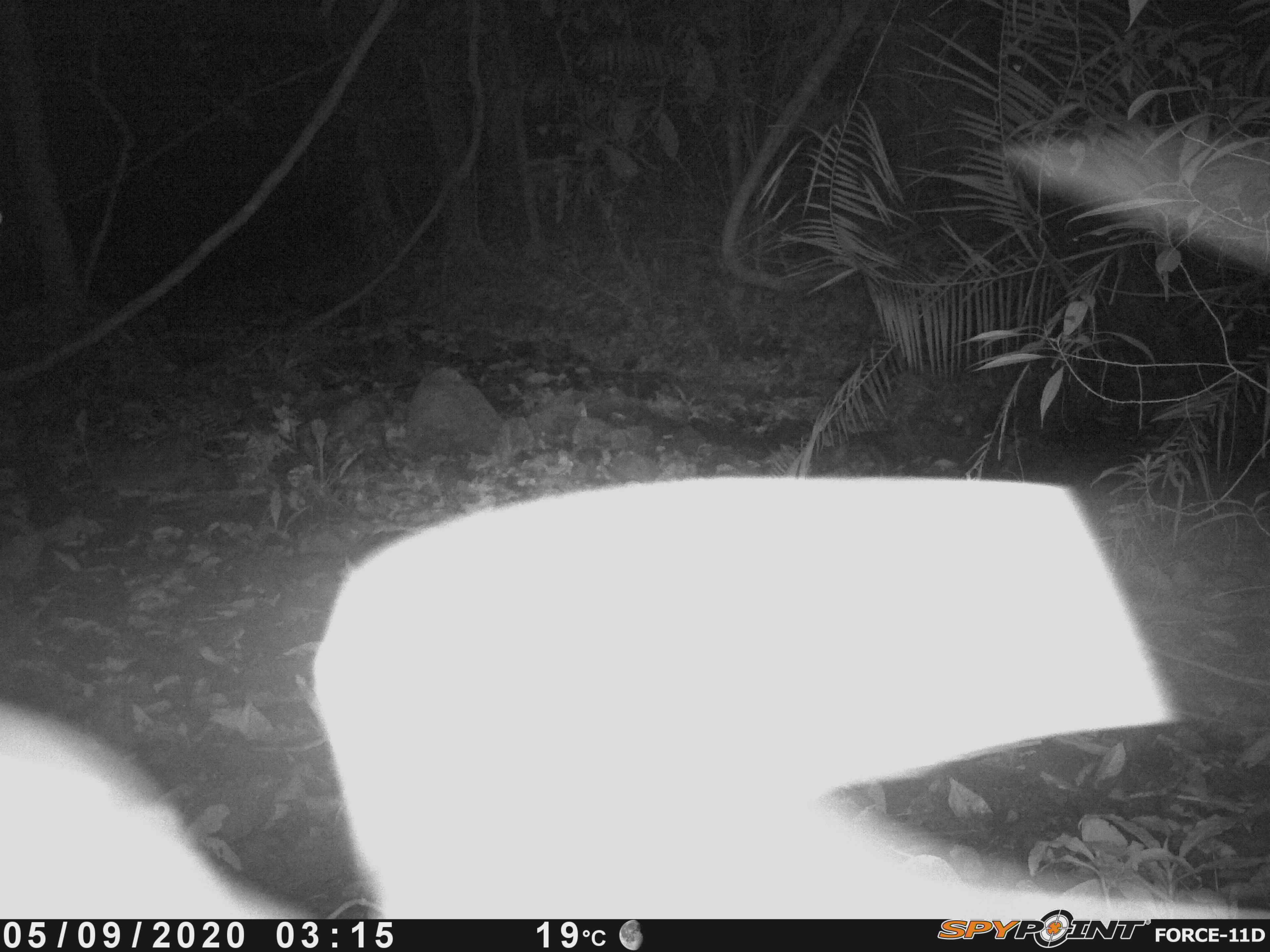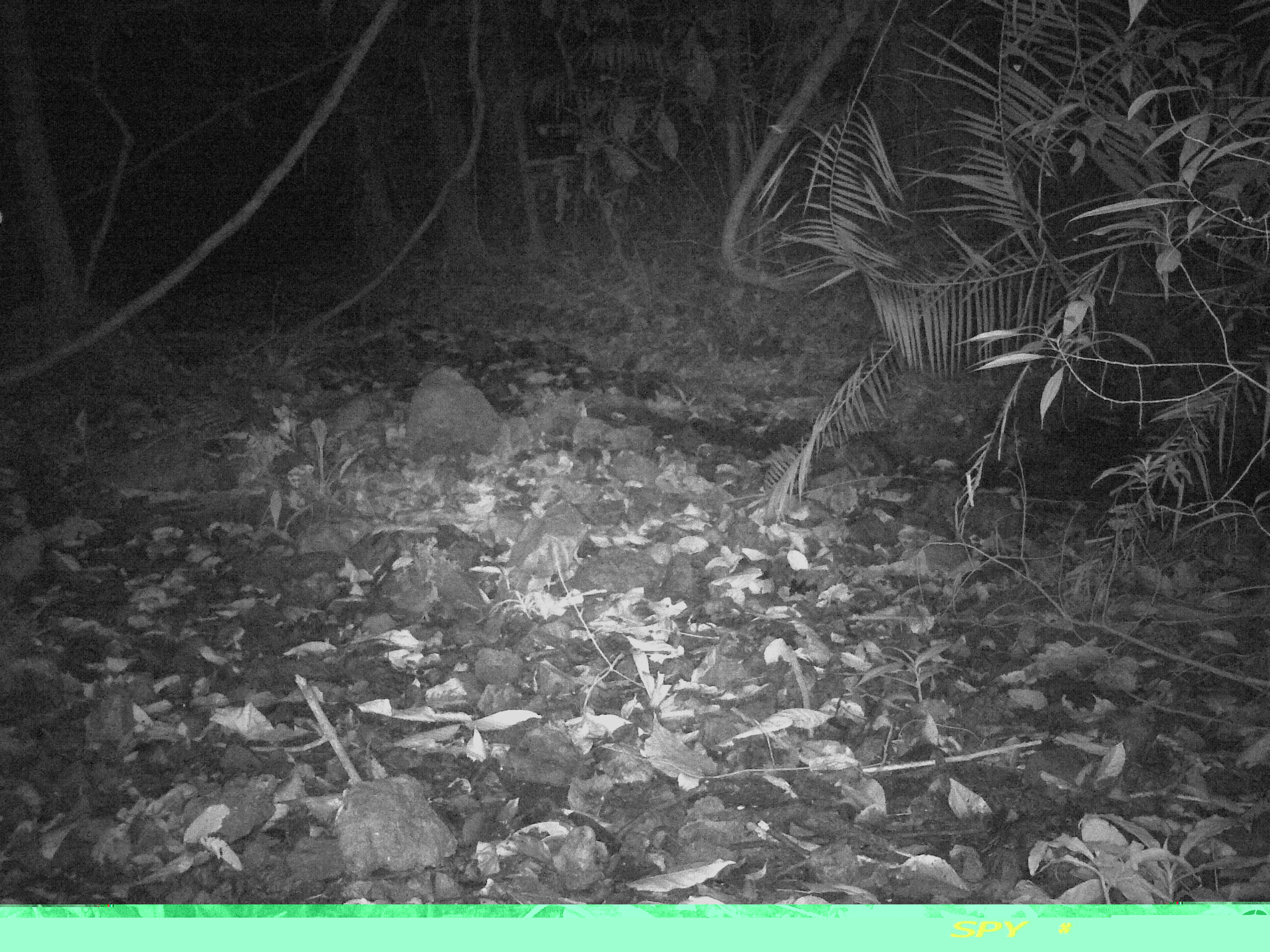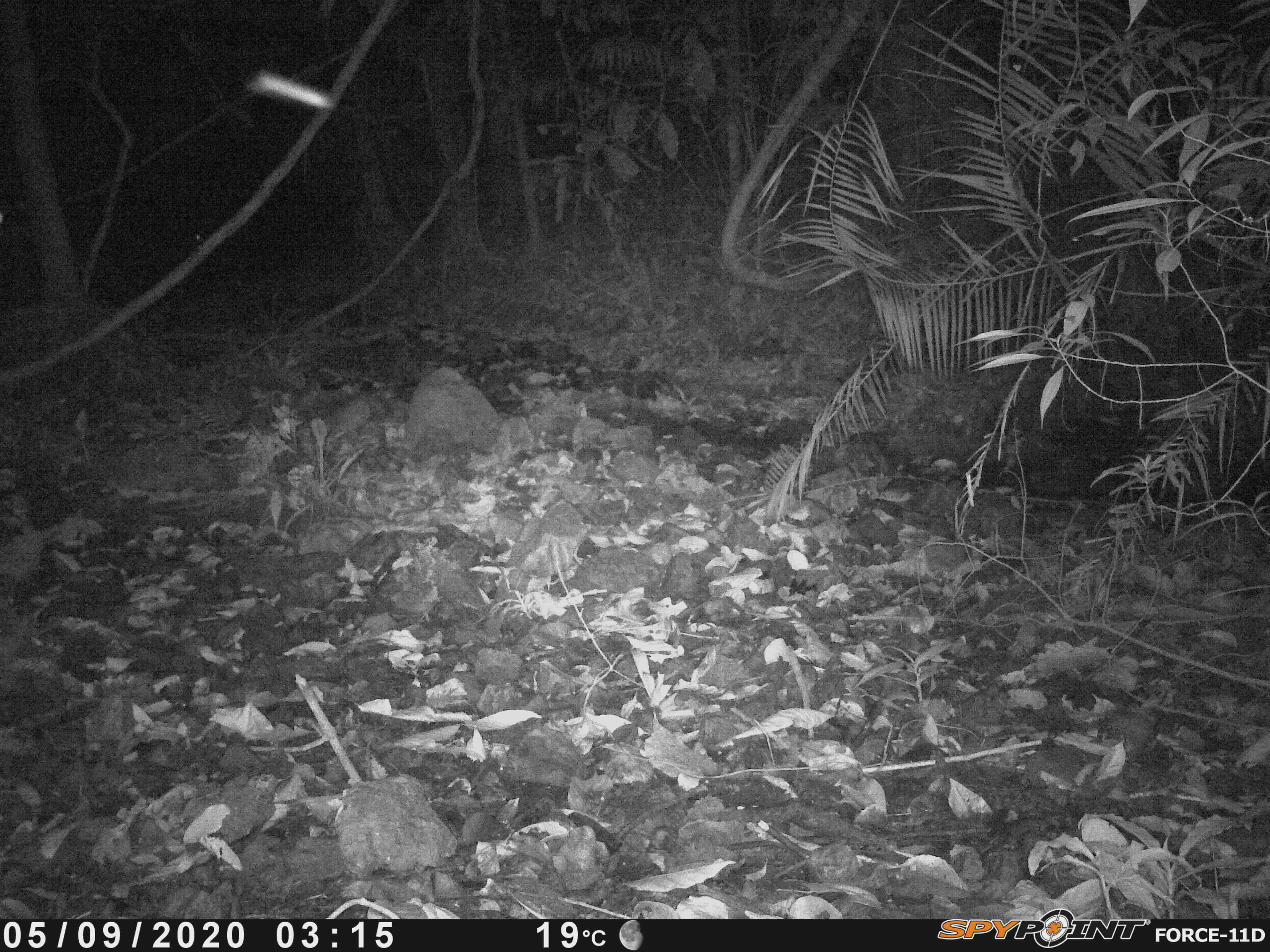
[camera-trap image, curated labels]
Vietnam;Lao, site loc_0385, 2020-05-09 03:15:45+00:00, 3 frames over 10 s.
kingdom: Animalia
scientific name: Animalia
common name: animal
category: unidentified animal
Unidentified animal (animal) (Animalia). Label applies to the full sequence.